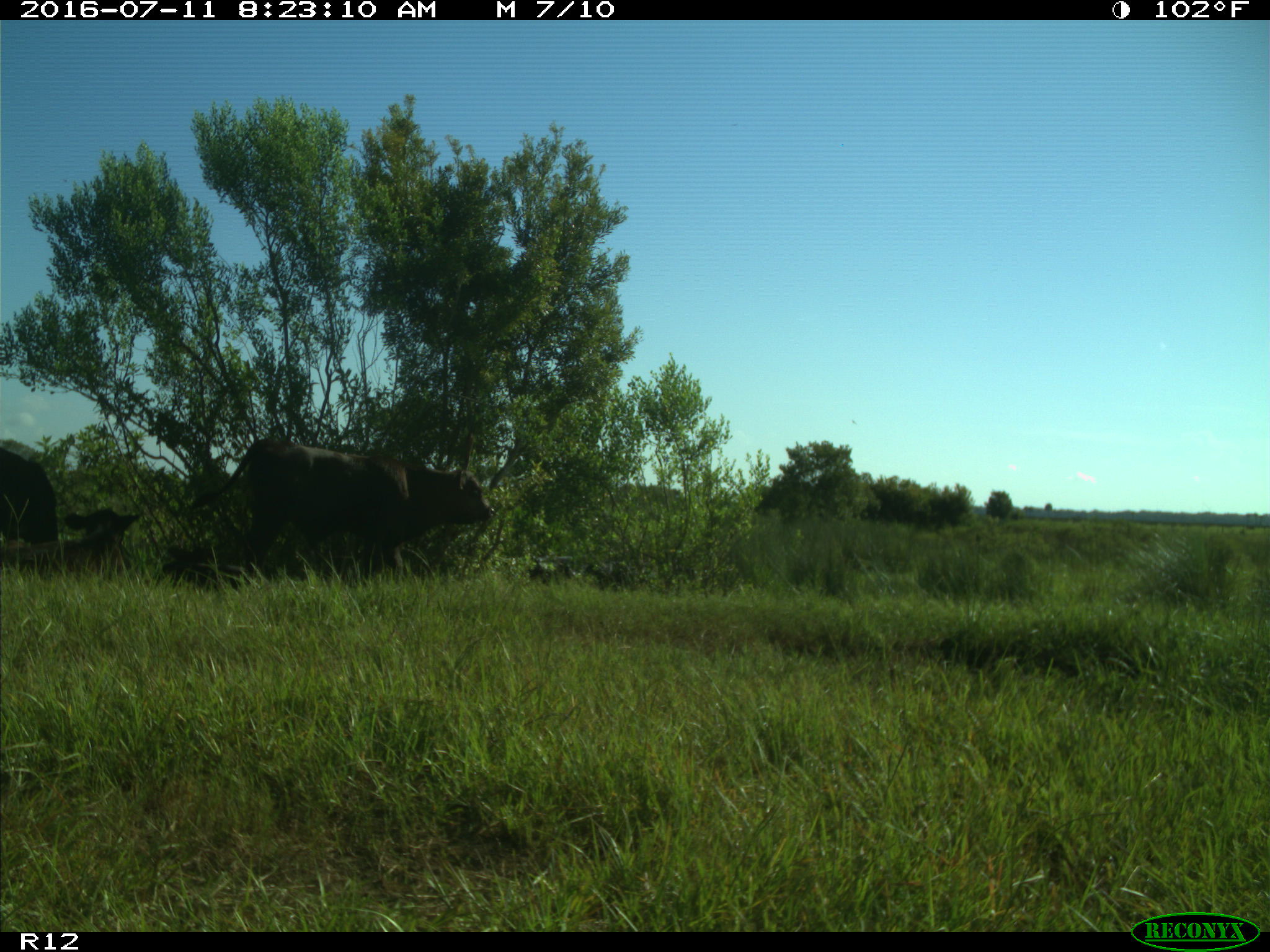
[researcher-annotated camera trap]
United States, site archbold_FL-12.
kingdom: Animalia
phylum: Chordata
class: Mammalia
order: Artiodactyla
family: Bovidae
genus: Bos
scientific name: Bos taurus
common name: domestic cow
Bos taurus (domestic cow).